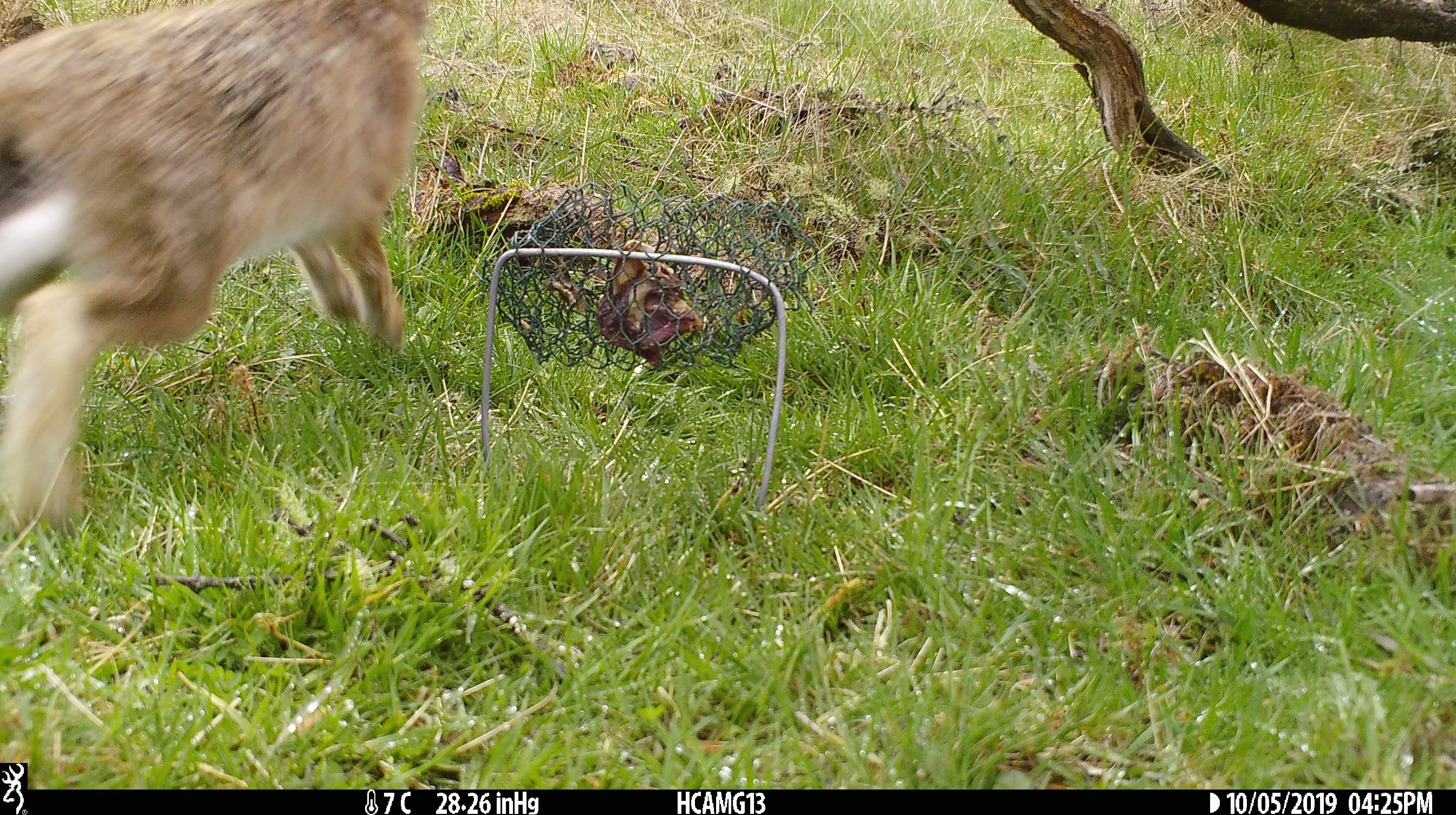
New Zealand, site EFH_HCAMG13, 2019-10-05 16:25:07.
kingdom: Animalia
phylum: Chordata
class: Mammalia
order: Lagomorpha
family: Leporidae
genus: Lepus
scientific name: Lepus europaeus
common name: brown hare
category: hare